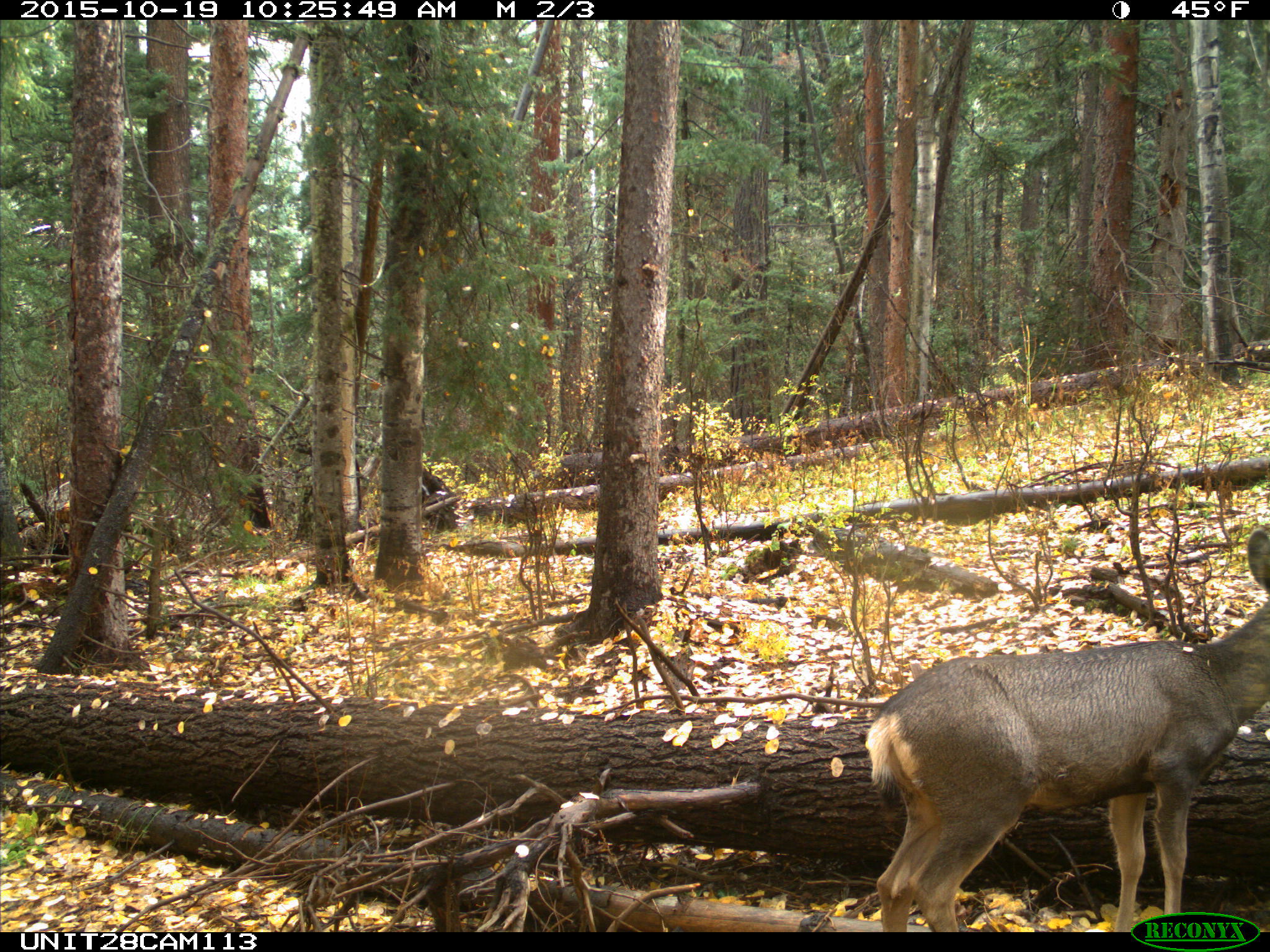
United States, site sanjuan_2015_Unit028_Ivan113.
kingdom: Animalia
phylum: Chordata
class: Mammalia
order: Artiodactyla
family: Cervidae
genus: Odocoileus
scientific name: Odocoileus hemionus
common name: mule deer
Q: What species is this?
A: Odocoileus hemionus (mule deer).